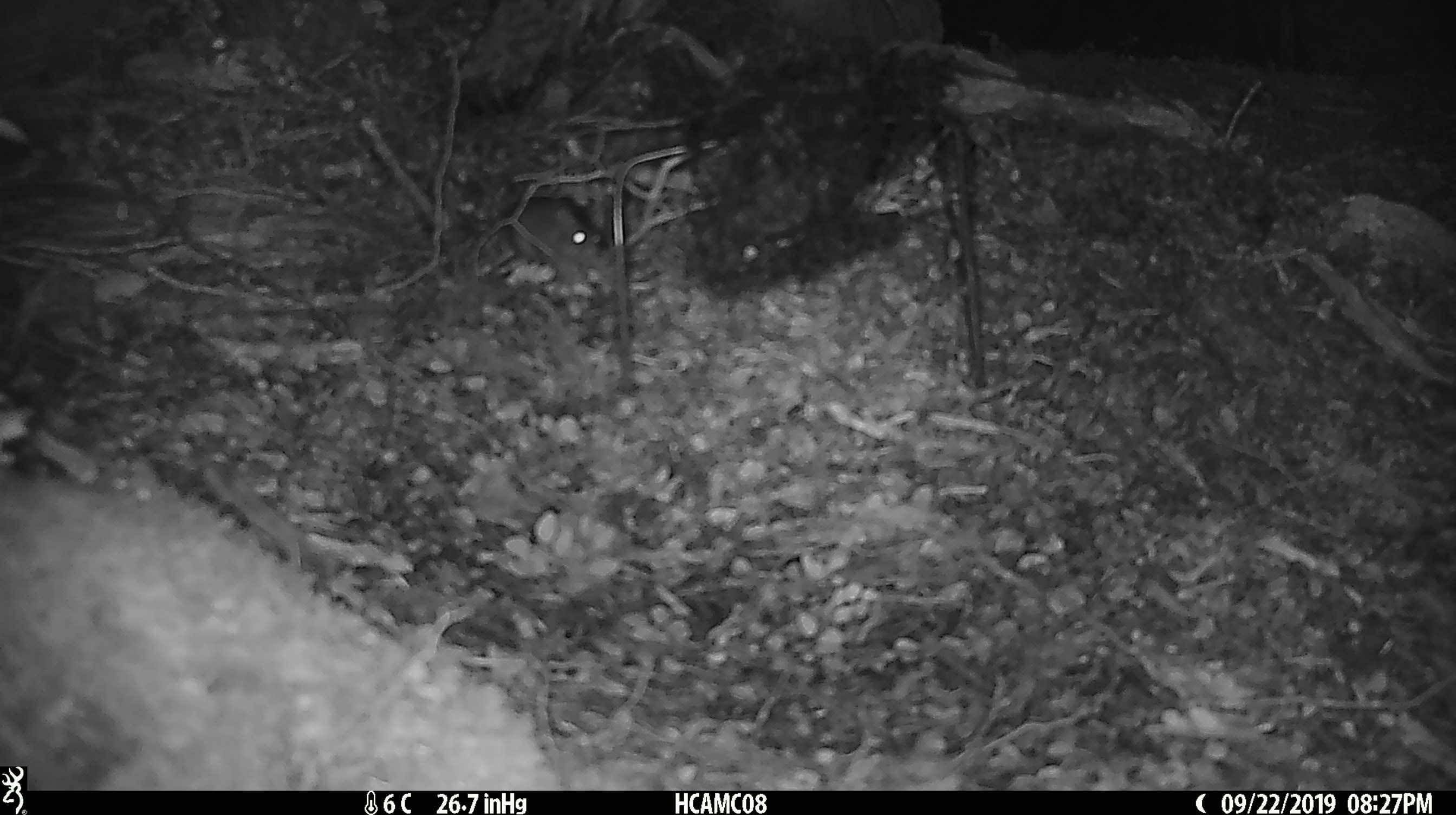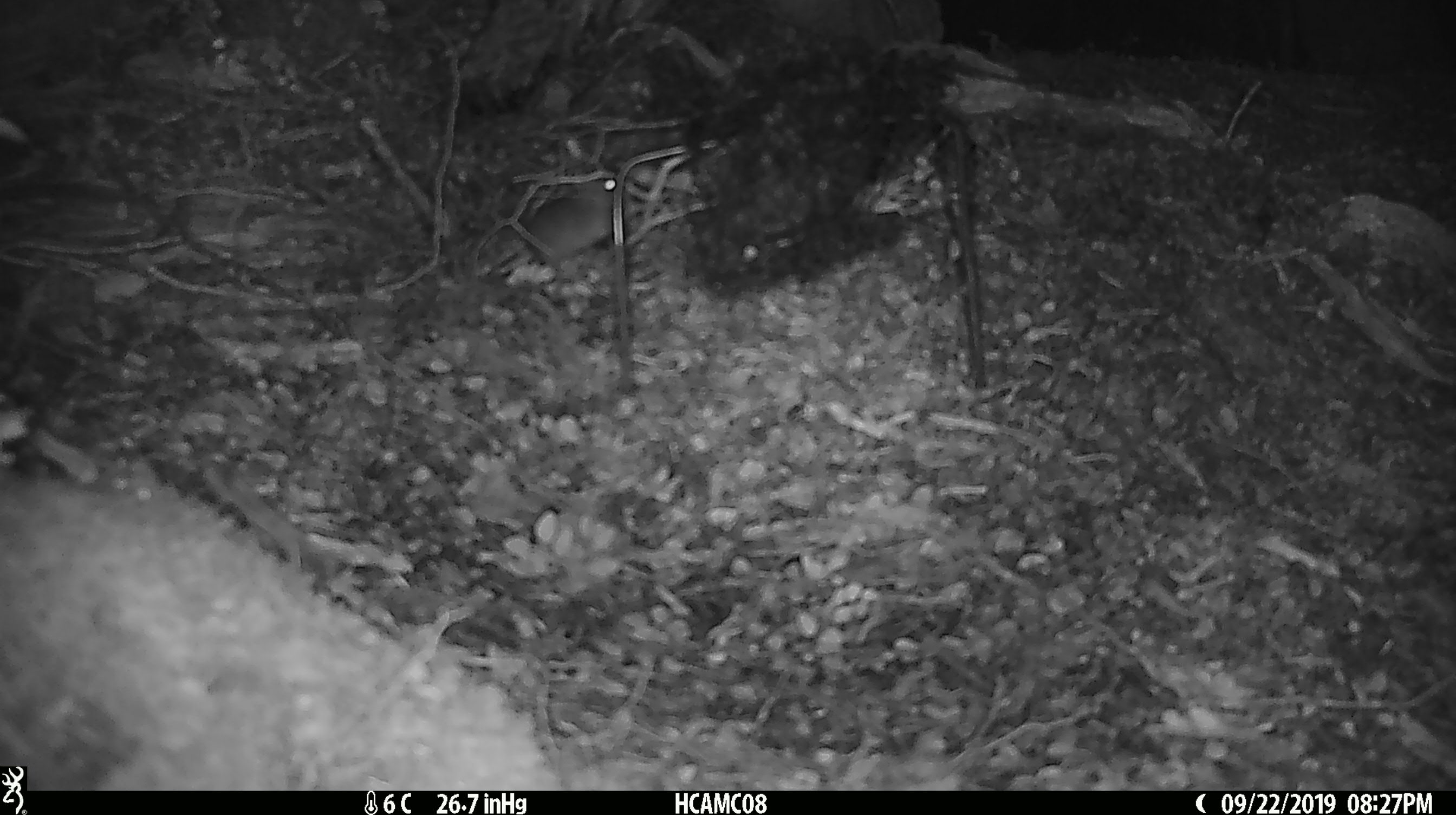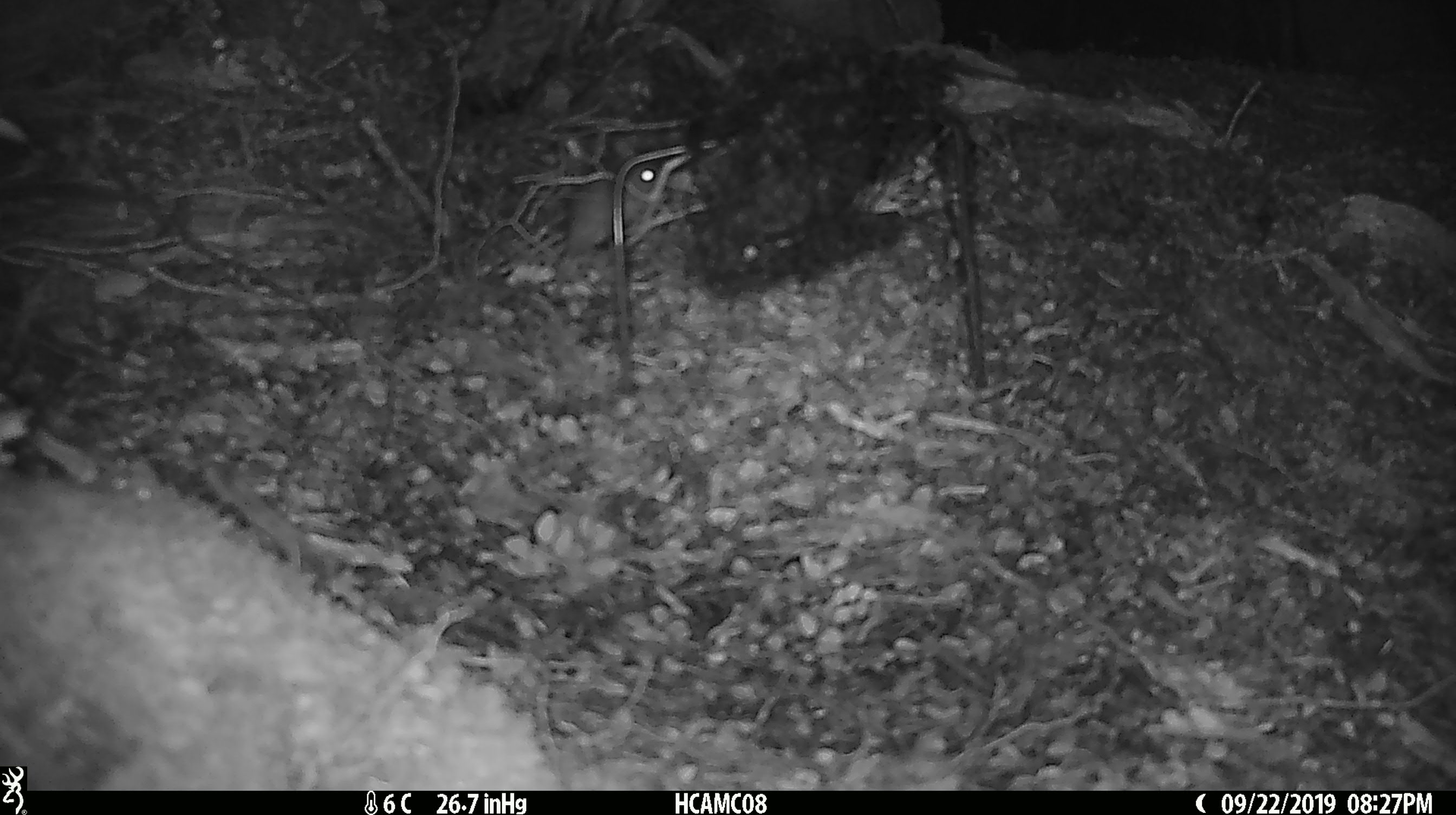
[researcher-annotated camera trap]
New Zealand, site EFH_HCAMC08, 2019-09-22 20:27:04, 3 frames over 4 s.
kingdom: Animalia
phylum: Chordata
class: Mammalia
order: Rodentia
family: Muridae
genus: Mus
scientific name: Mus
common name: mouse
Mouse (Mus).